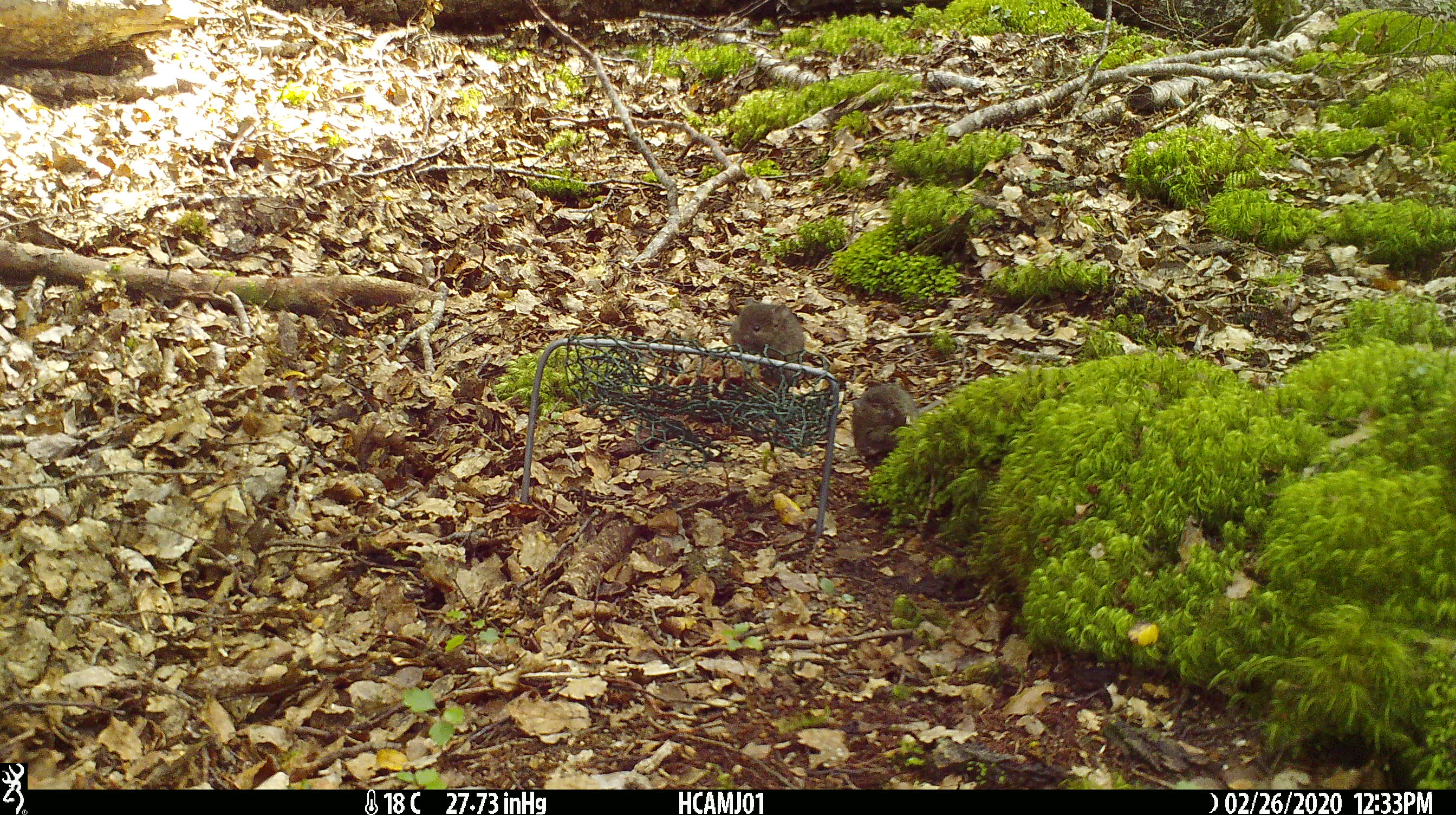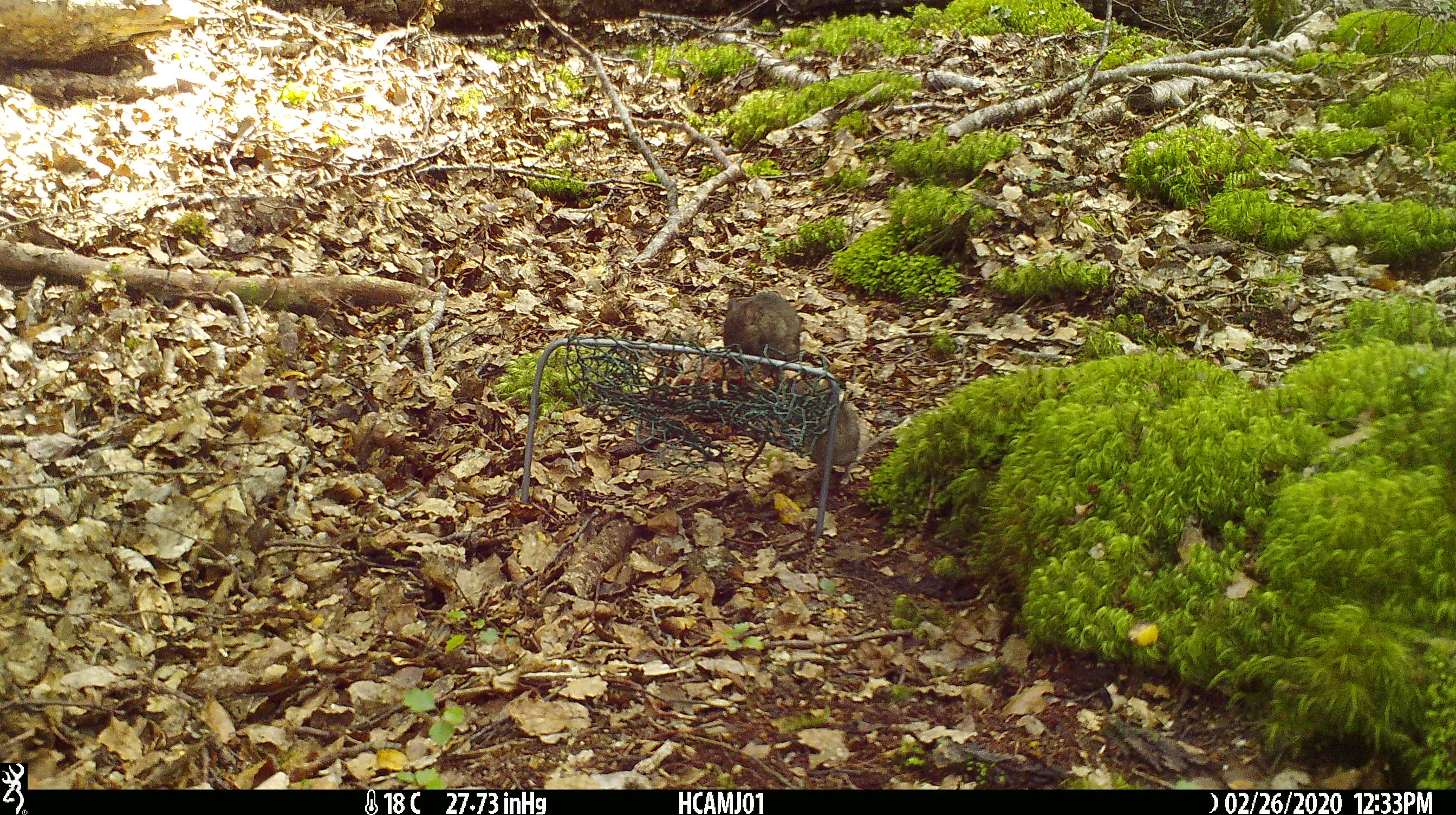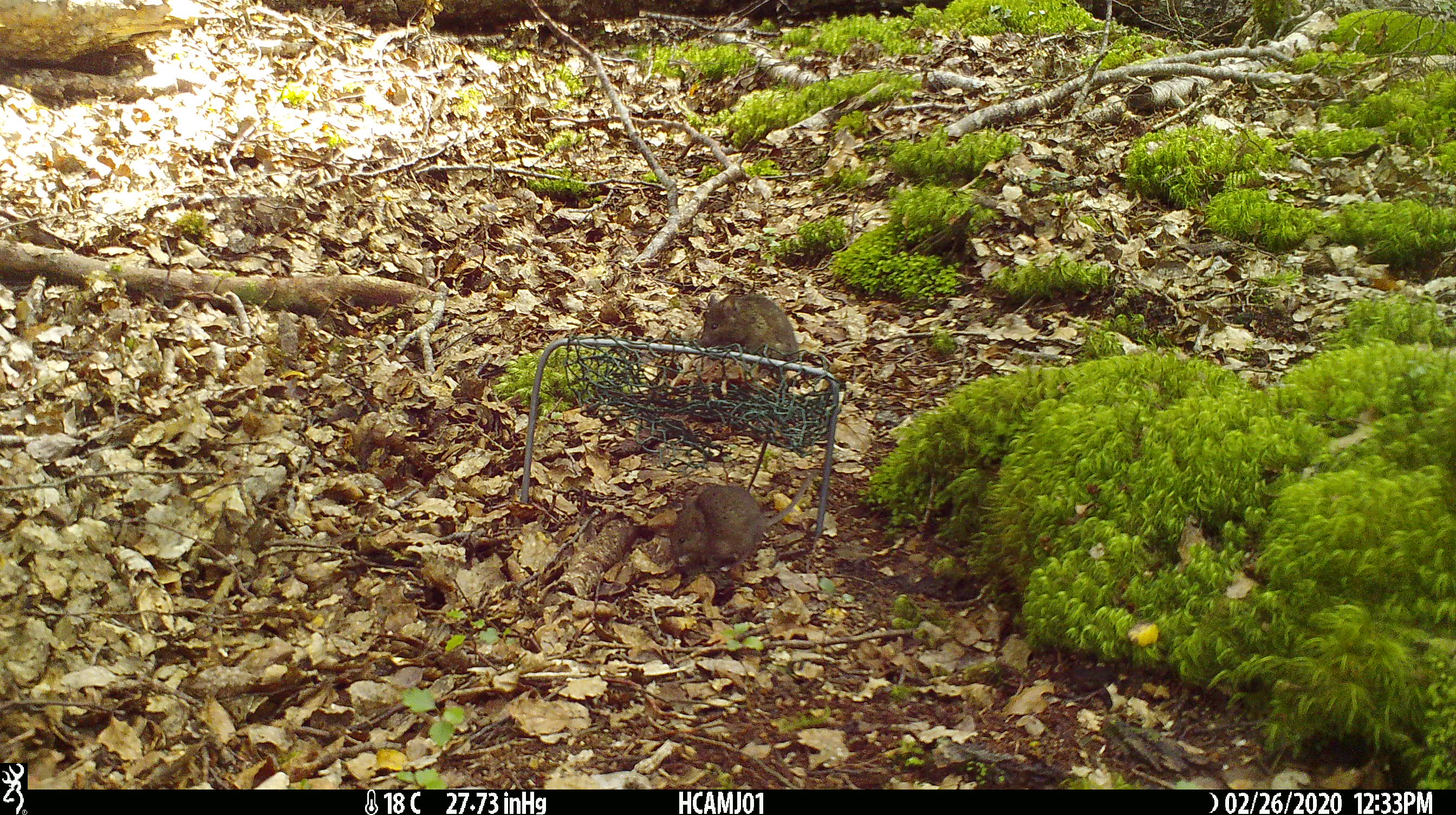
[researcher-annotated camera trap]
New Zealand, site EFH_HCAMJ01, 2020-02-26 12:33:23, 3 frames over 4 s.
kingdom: Animalia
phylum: Chordata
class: Mammalia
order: Rodentia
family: Muridae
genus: Mus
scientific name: Mus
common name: mouse